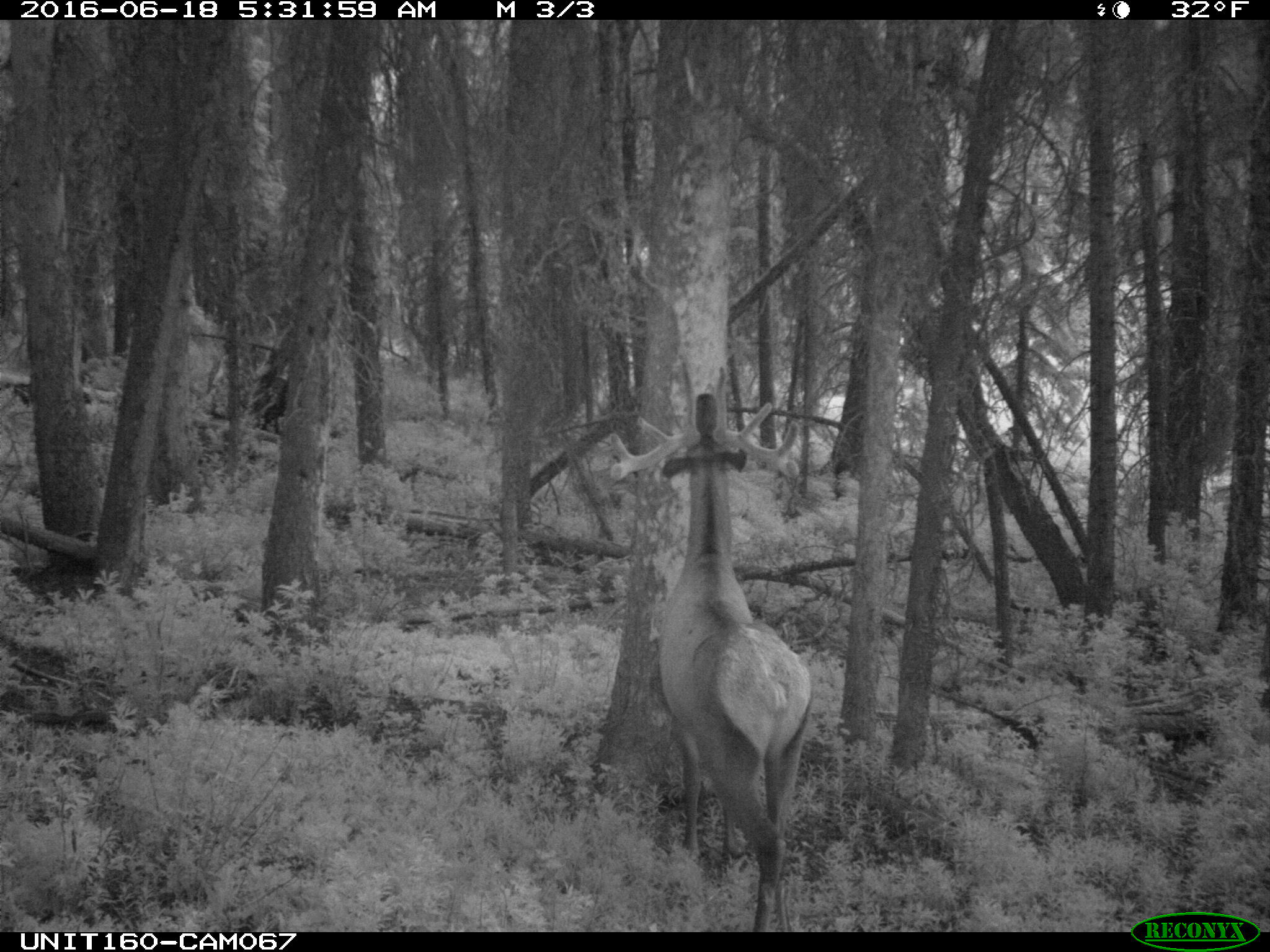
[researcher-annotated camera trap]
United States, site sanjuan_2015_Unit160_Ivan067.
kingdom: Animalia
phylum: Chordata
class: Mammalia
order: Artiodactyla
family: Cervidae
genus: Cervus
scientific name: Cervus elaphus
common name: red deer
Cervus elaphus (red deer).